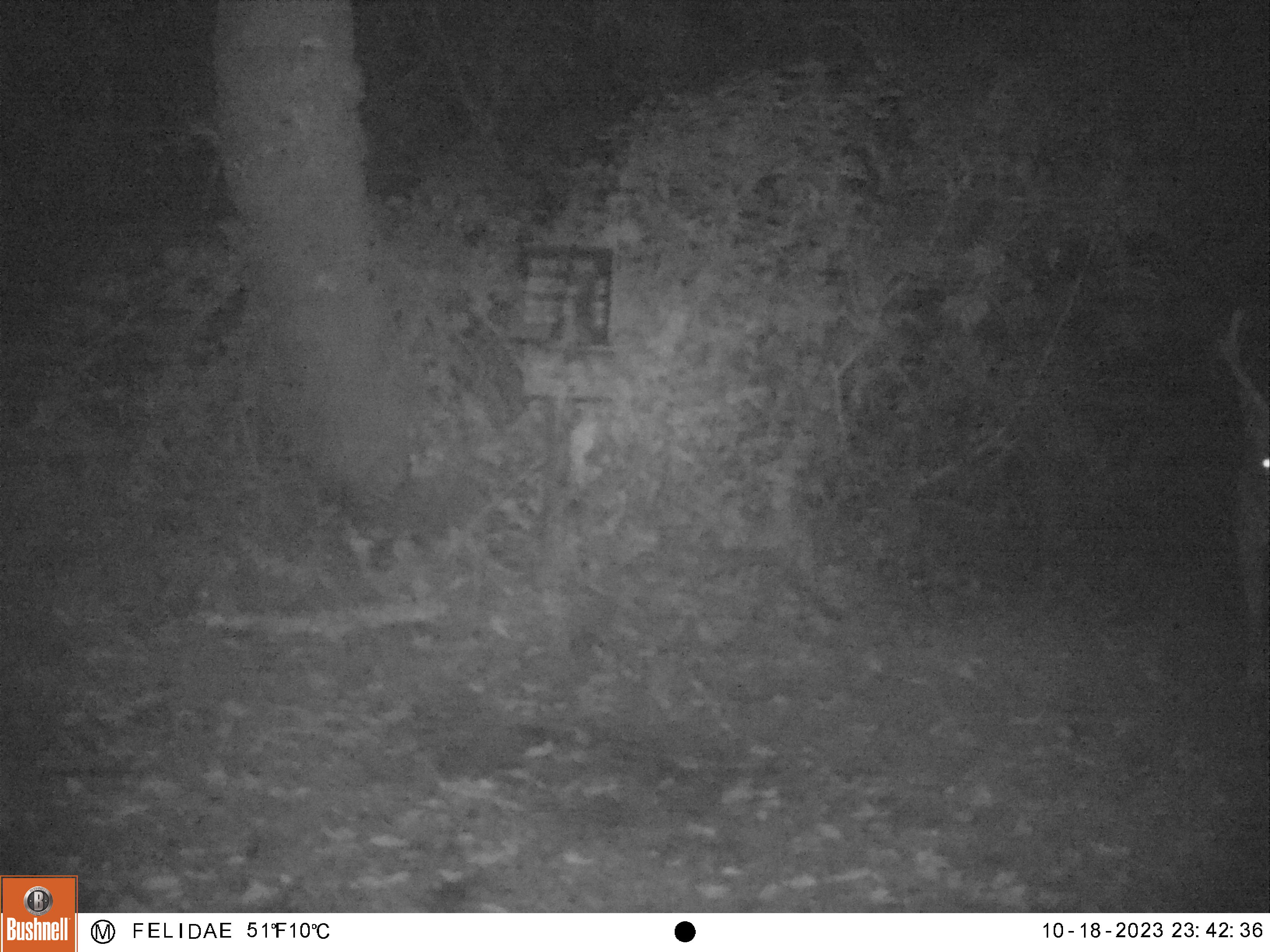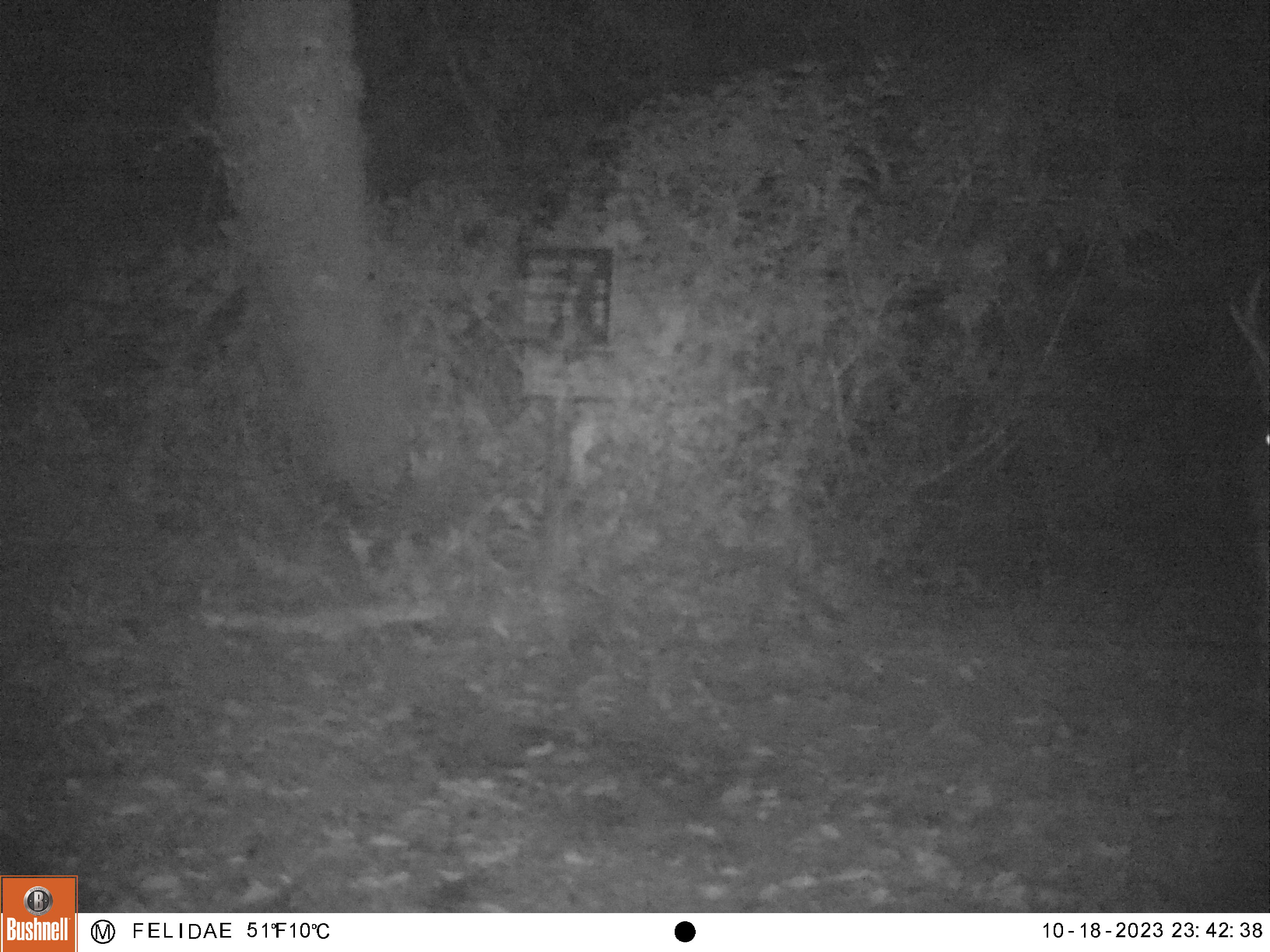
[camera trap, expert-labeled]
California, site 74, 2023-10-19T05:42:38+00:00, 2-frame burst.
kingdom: Animalia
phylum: Chordata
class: Mammalia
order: Artiodactyla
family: Cervidae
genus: Odocoileus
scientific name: Odocoileus hemionus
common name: mule deer